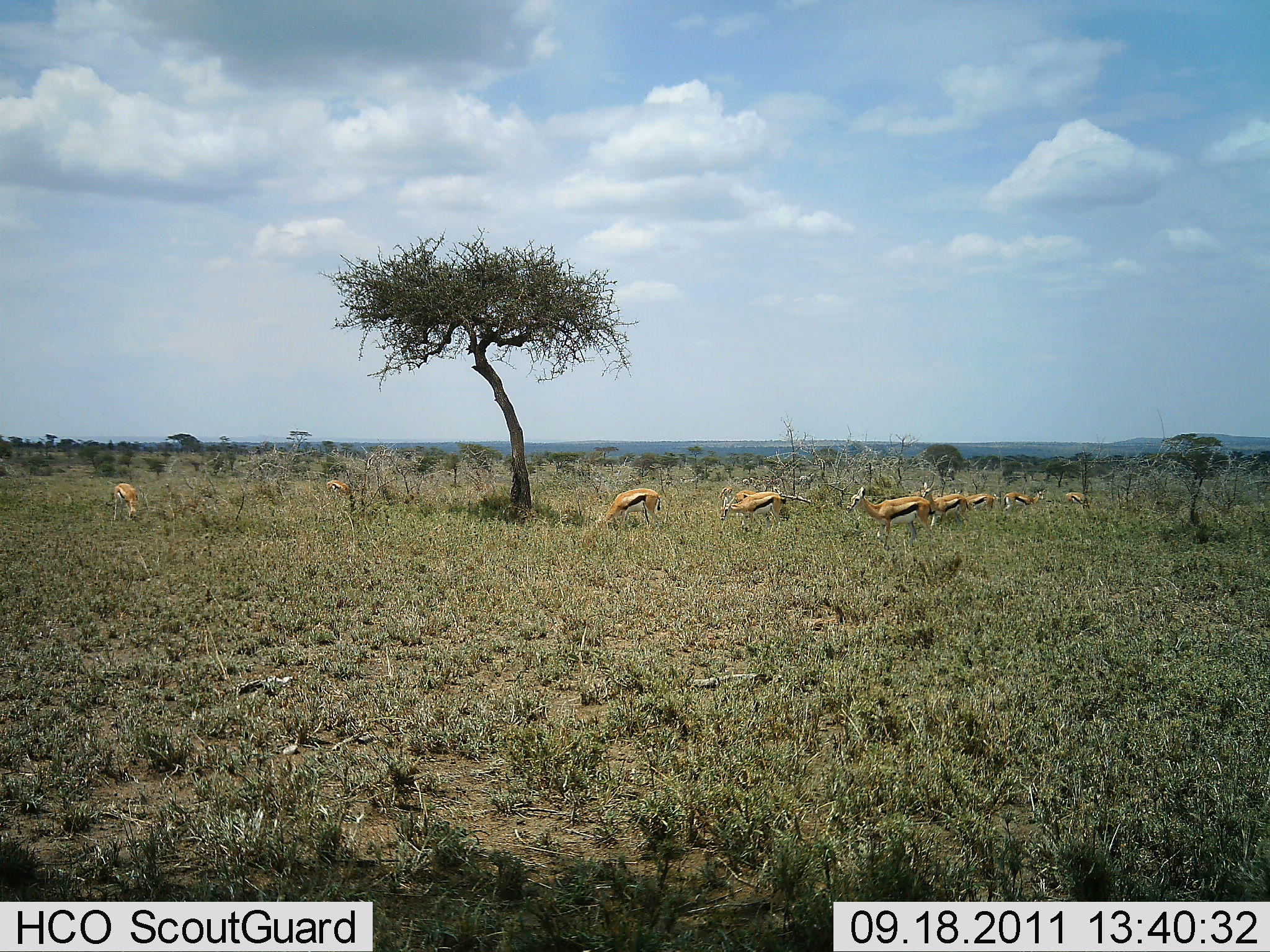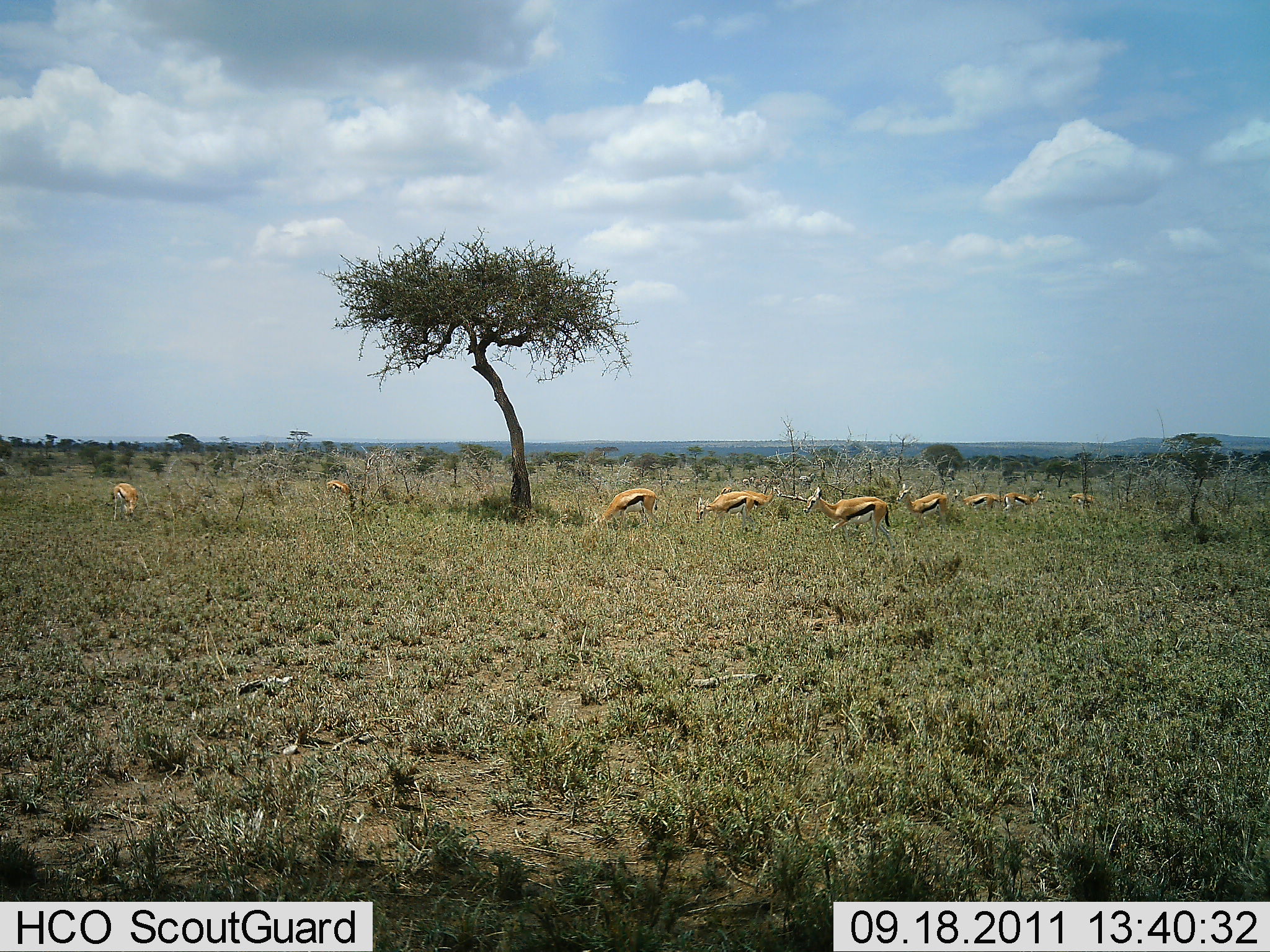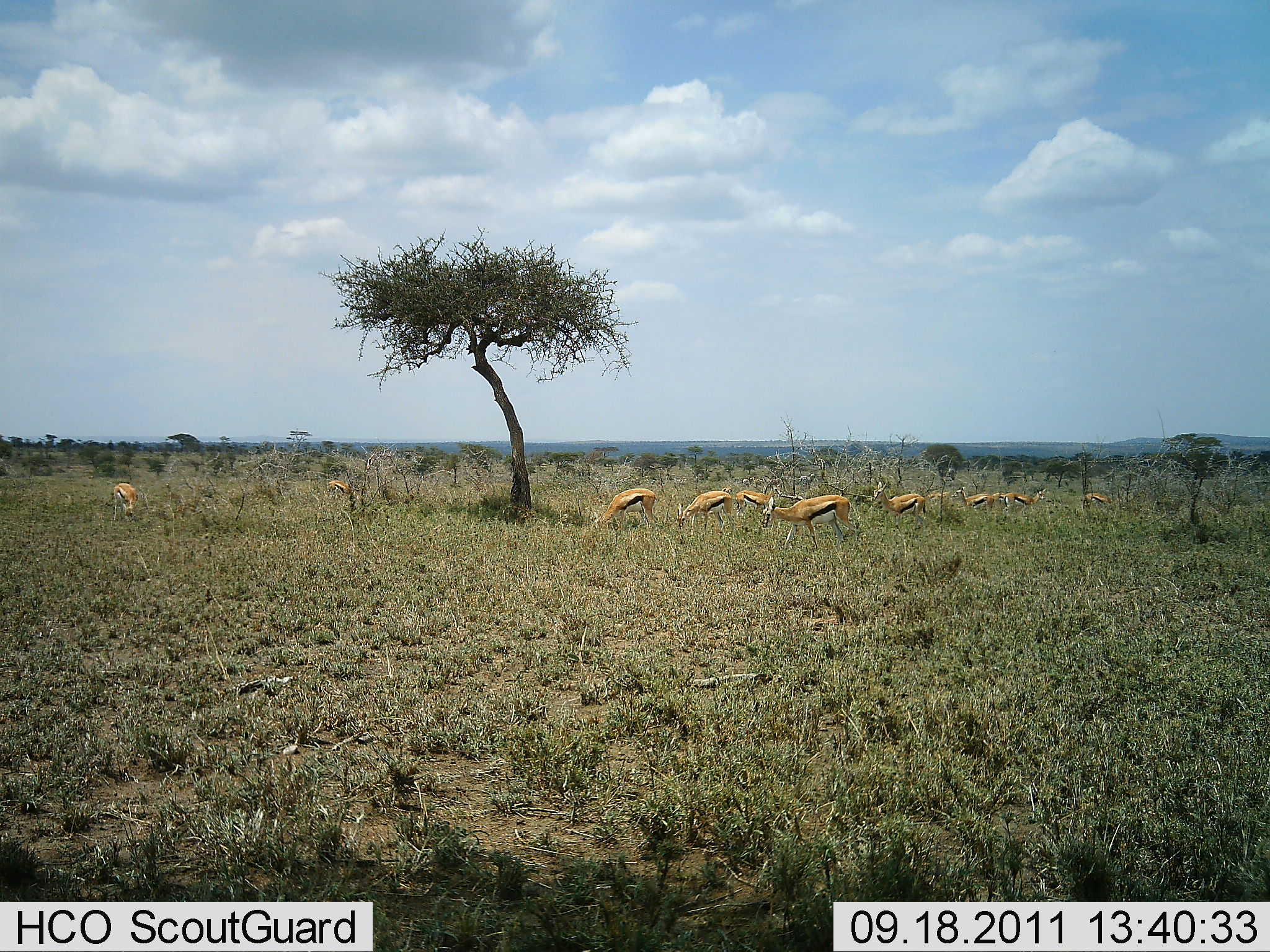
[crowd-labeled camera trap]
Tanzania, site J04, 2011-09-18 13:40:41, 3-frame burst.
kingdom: Animalia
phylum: Chordata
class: Mammalia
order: Artiodactyla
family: Bovidae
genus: Eudorcas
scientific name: Eudorcas thomsonii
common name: thomson's gazelle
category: gazellethomsons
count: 9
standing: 55%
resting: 0%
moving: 64%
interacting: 0%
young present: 0%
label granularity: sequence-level